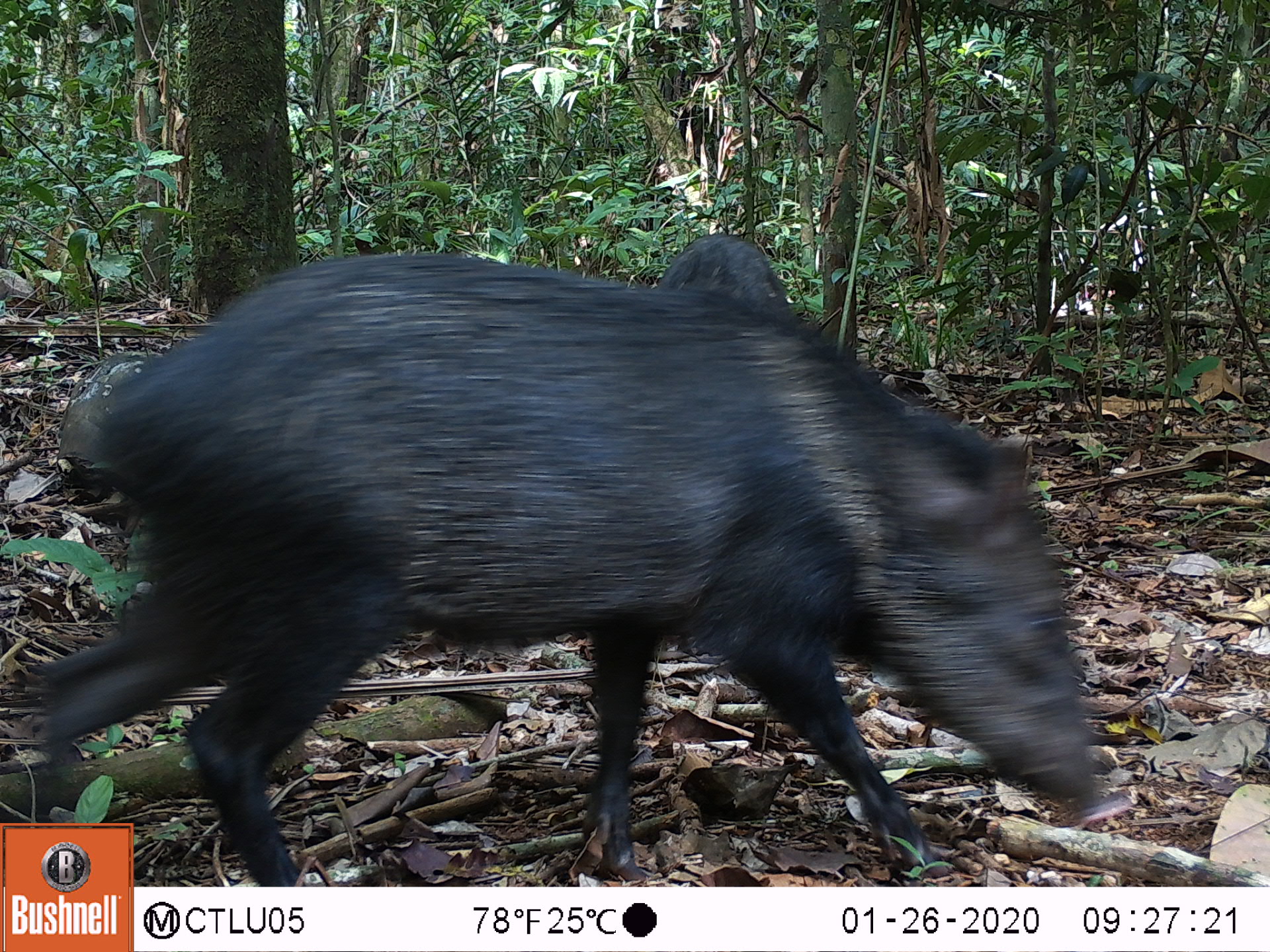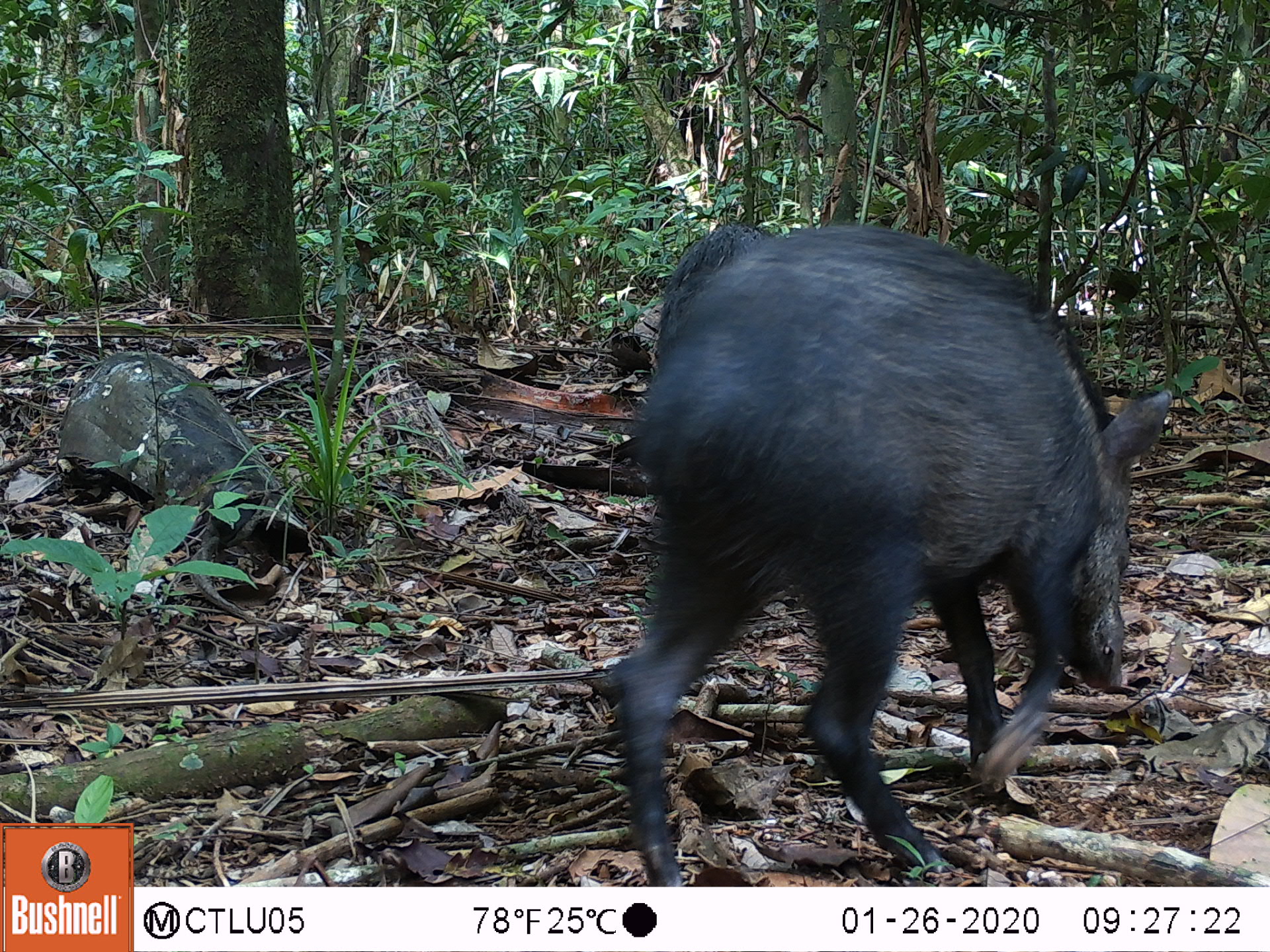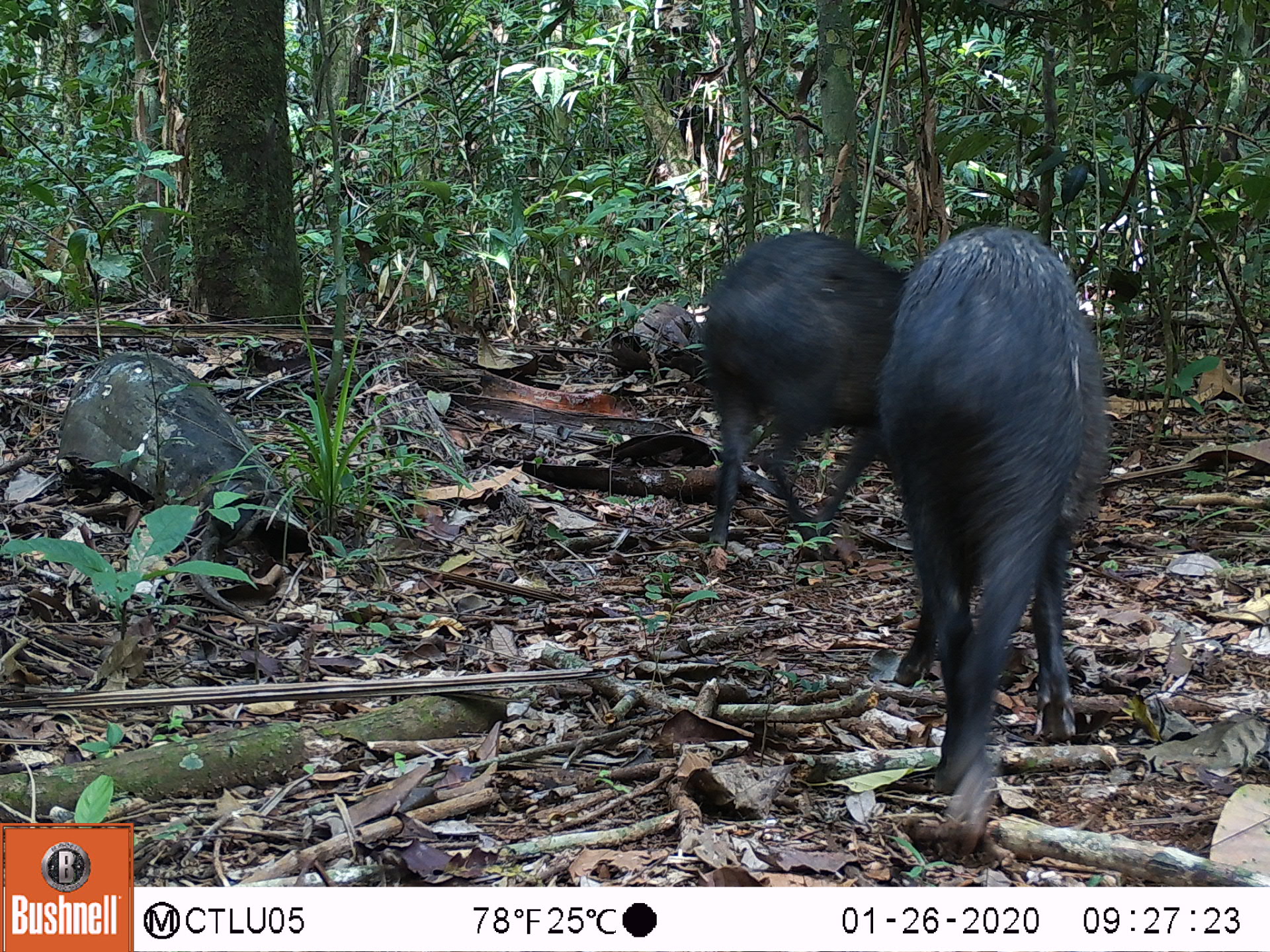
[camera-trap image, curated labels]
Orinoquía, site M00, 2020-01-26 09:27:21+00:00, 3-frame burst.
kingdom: Animalia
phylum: Chordata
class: Mammalia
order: Artiodactyla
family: Tayassuidae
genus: Pecari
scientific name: Pecari tajacu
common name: collared peccary